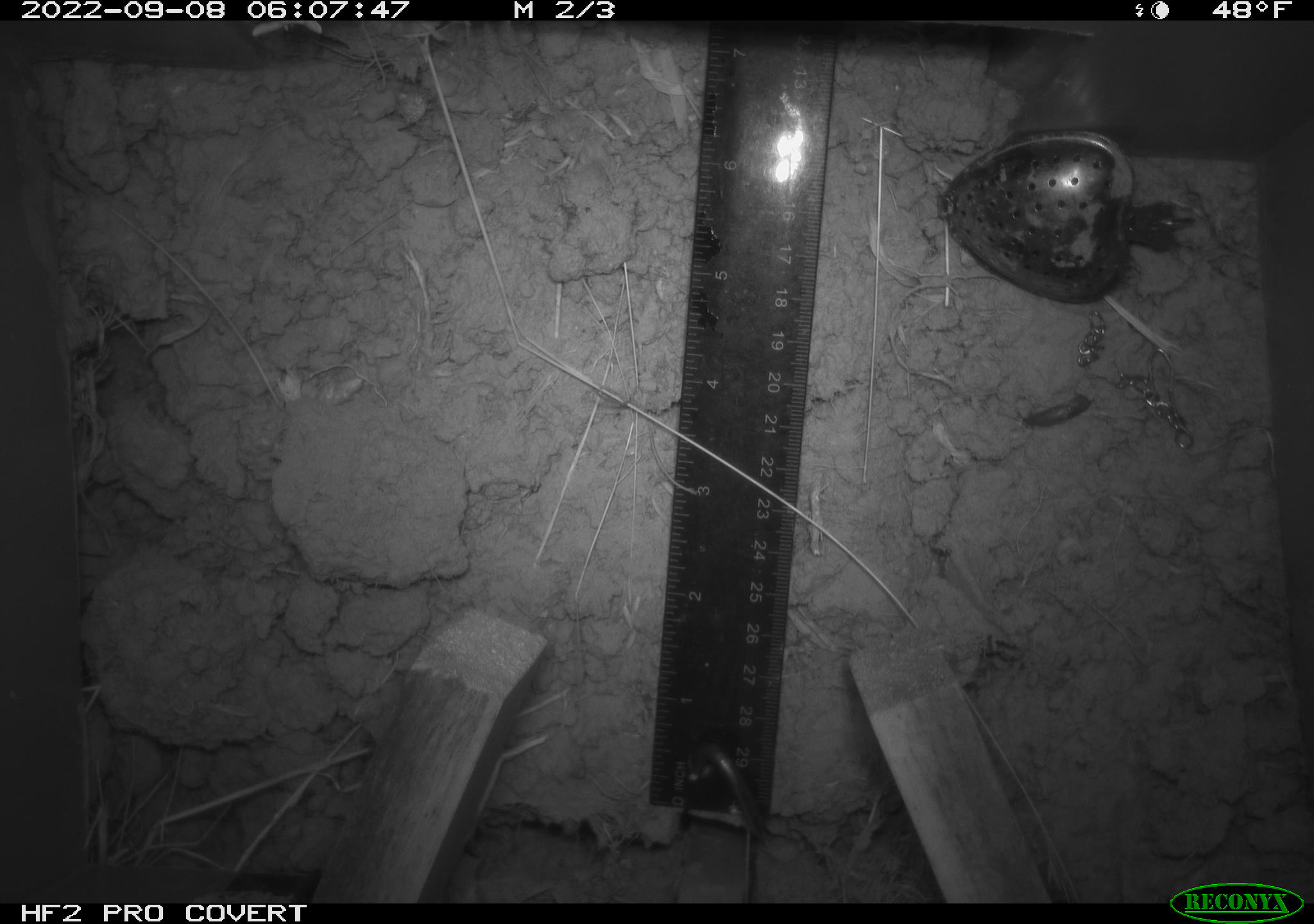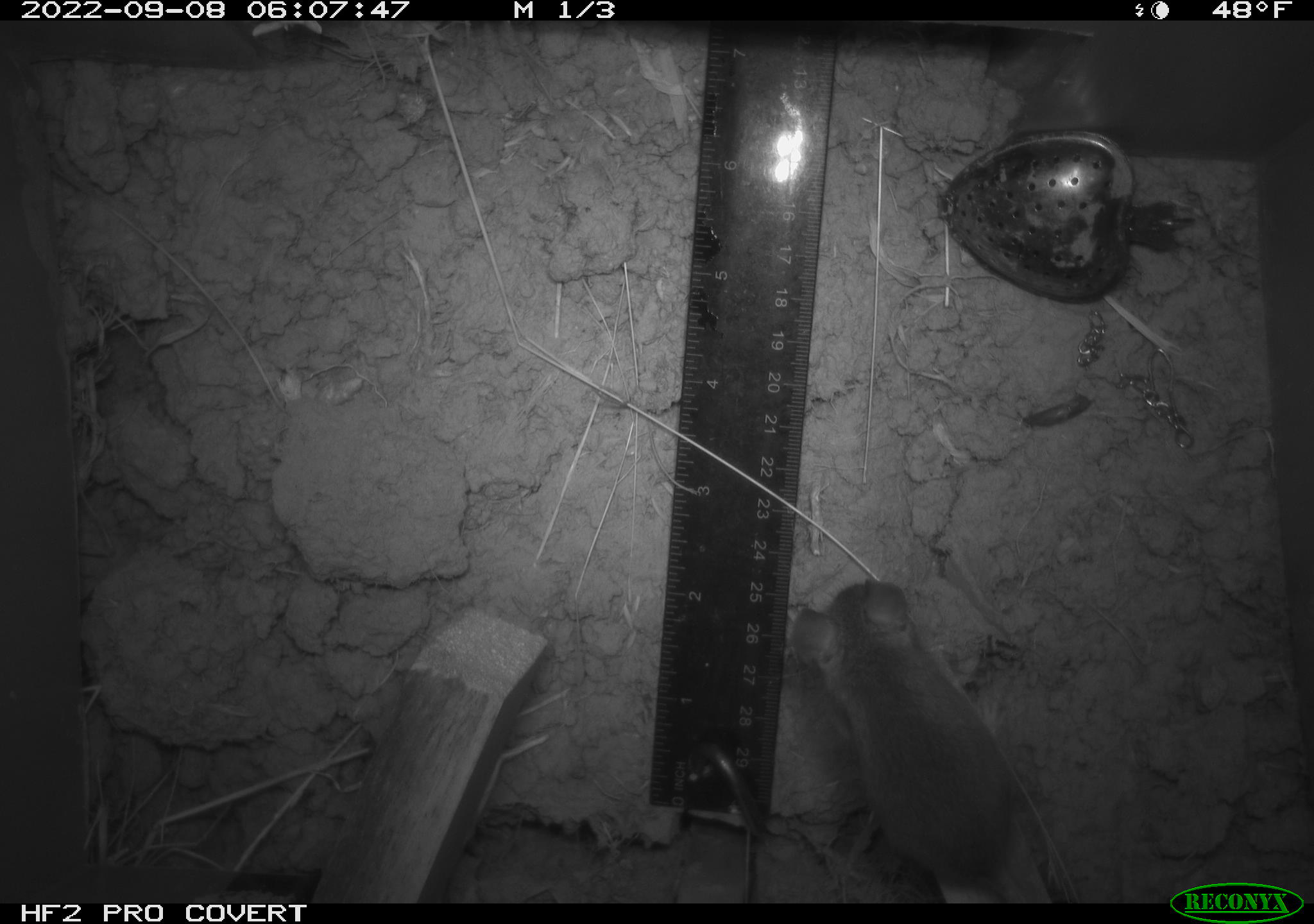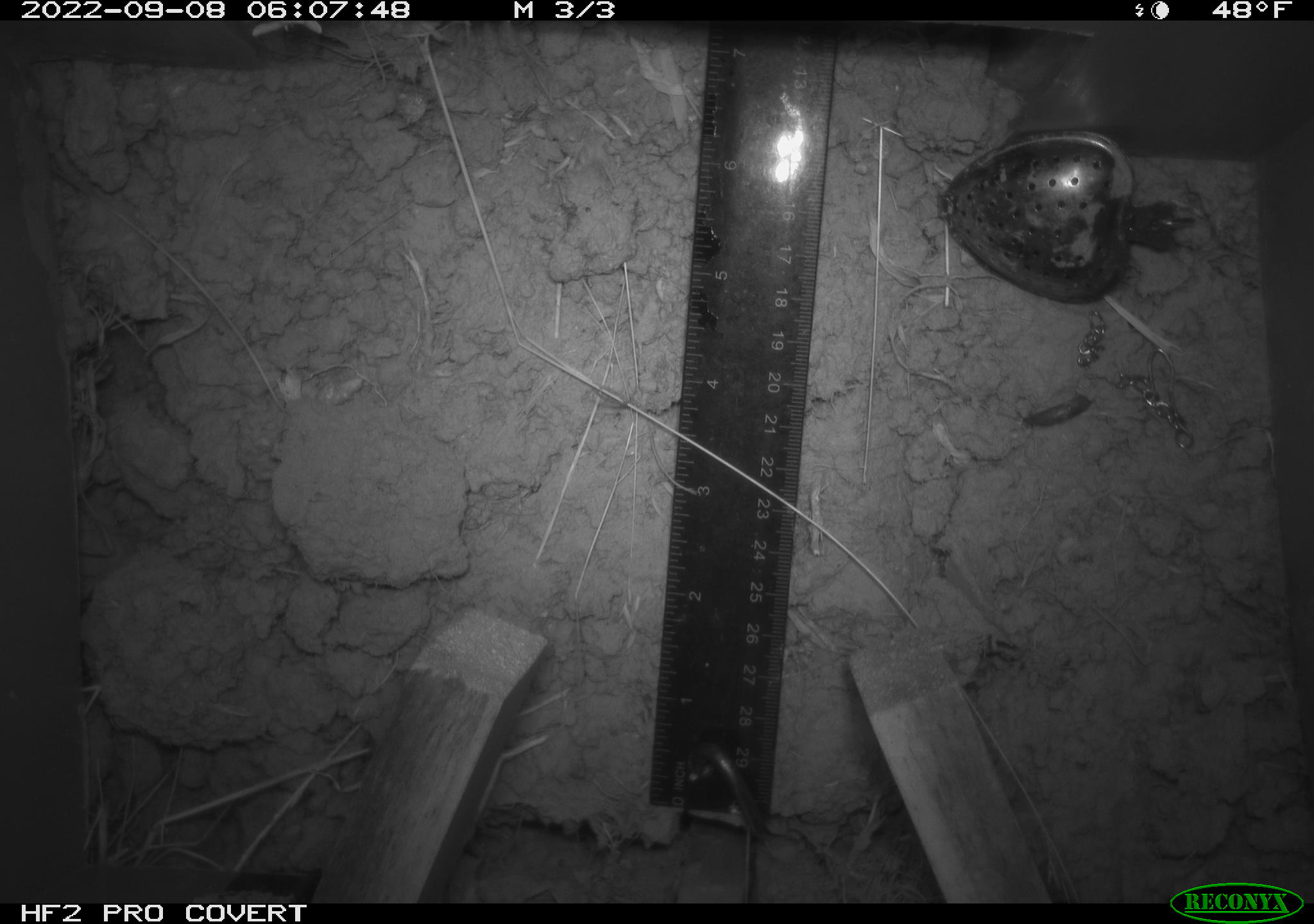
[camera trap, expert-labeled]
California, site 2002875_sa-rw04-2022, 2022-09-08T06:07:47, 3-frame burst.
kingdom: Animalia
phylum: Chordata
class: Mammalia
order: Rodentia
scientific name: Rodentia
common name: mouse species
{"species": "mouse species (Rodentia)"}